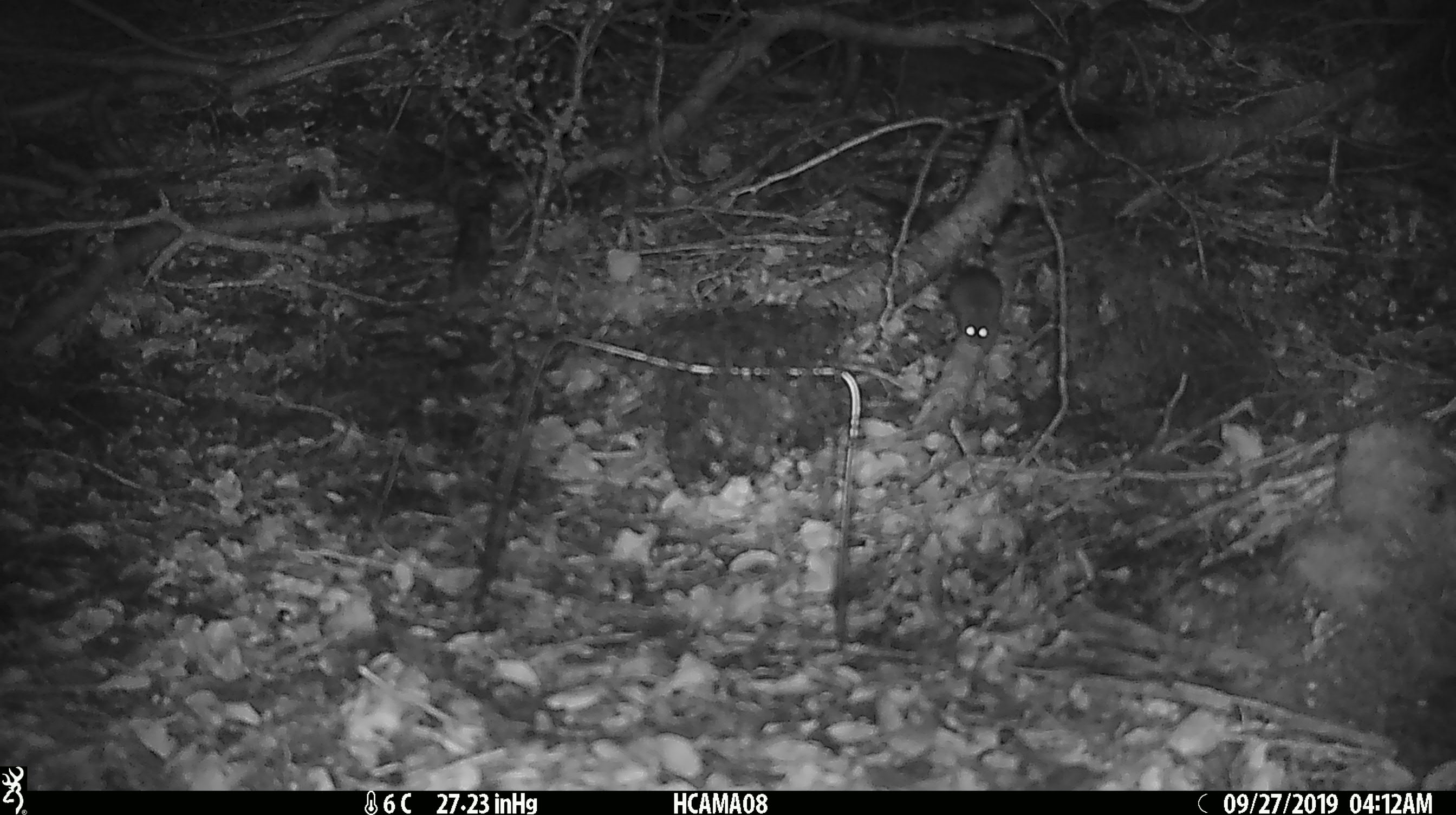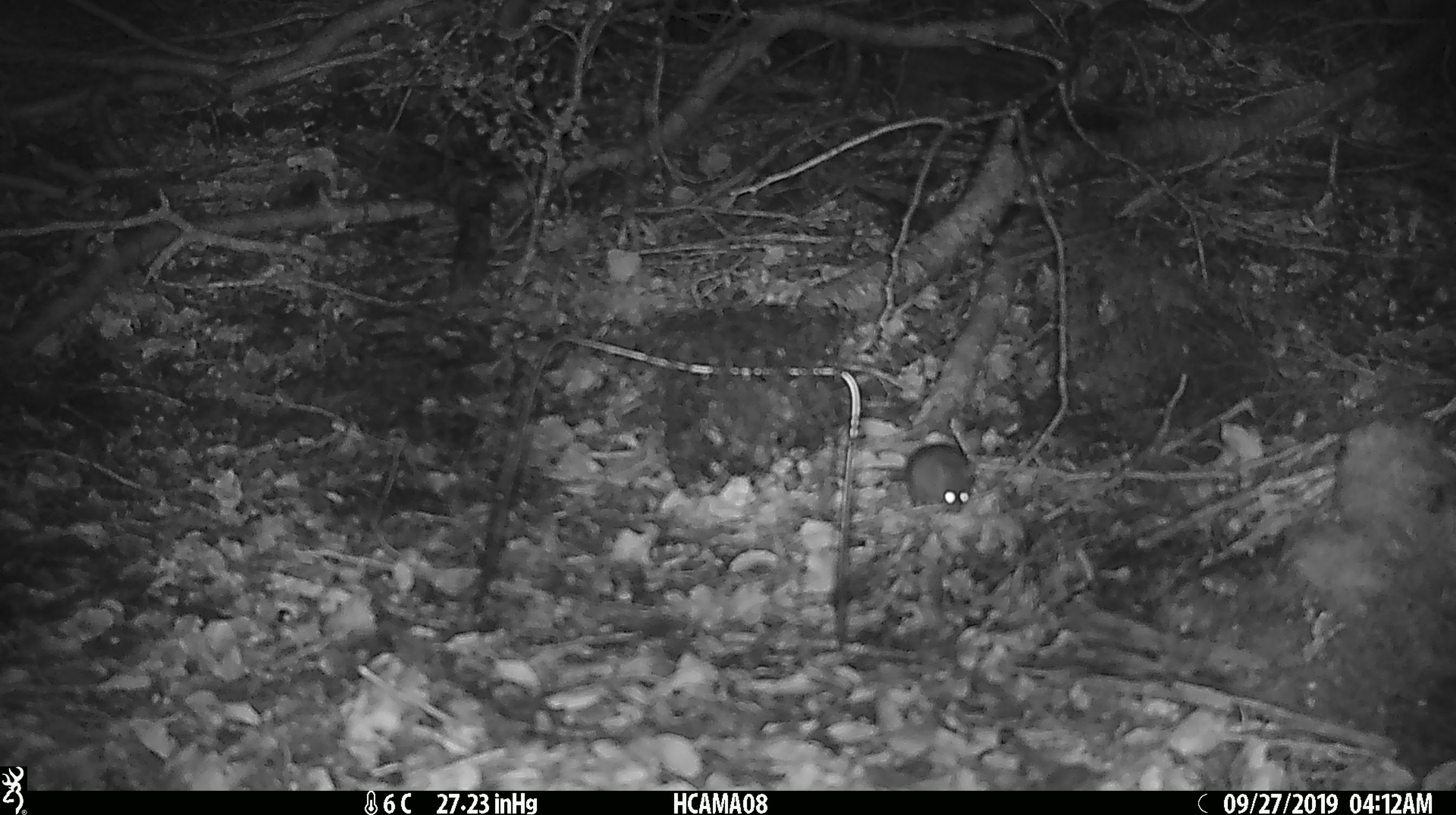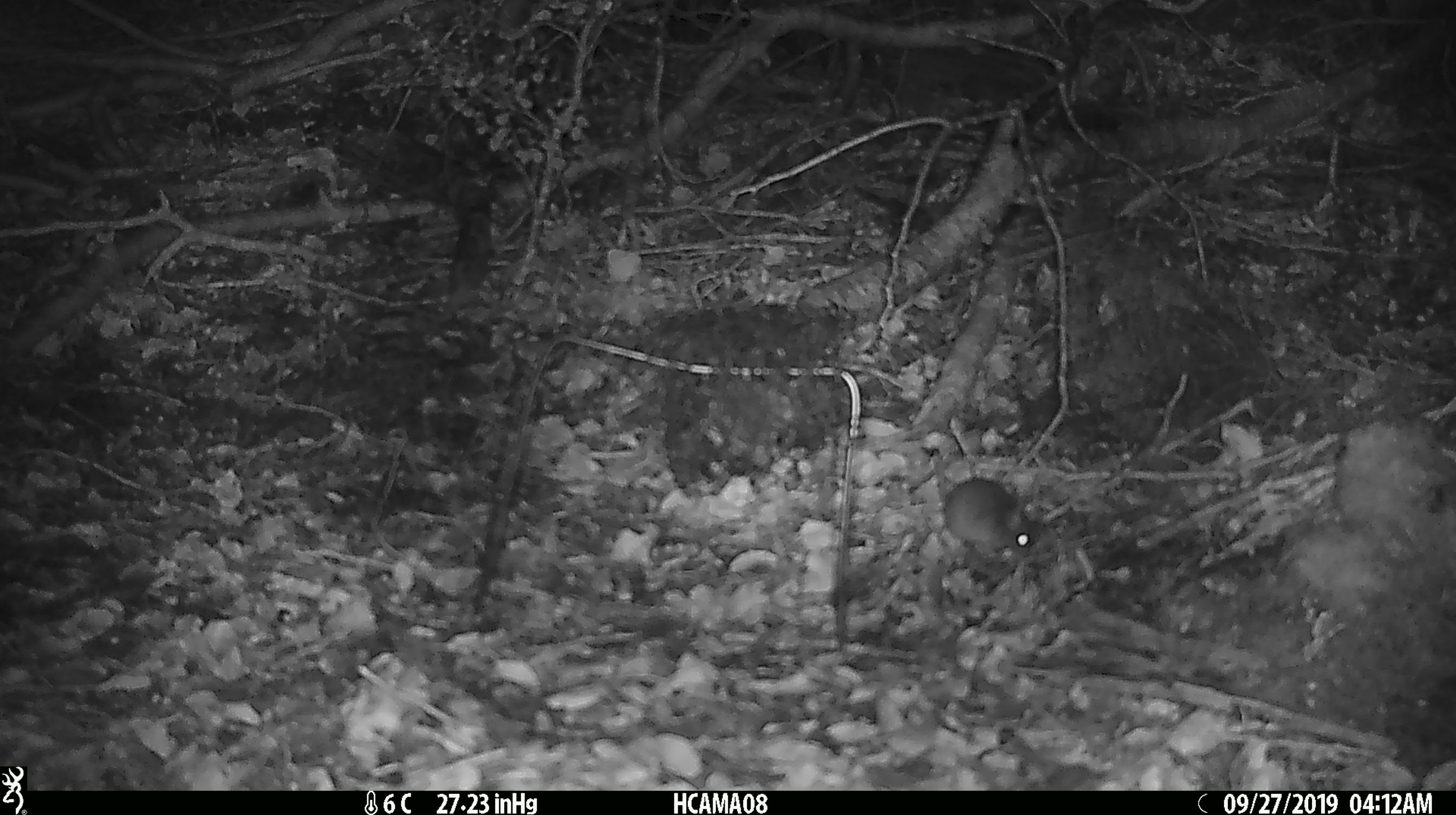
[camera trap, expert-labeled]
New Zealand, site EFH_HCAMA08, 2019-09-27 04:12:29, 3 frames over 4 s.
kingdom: Animalia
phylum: Chordata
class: Mammalia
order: Rodentia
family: Muridae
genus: Mus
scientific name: Mus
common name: mouse